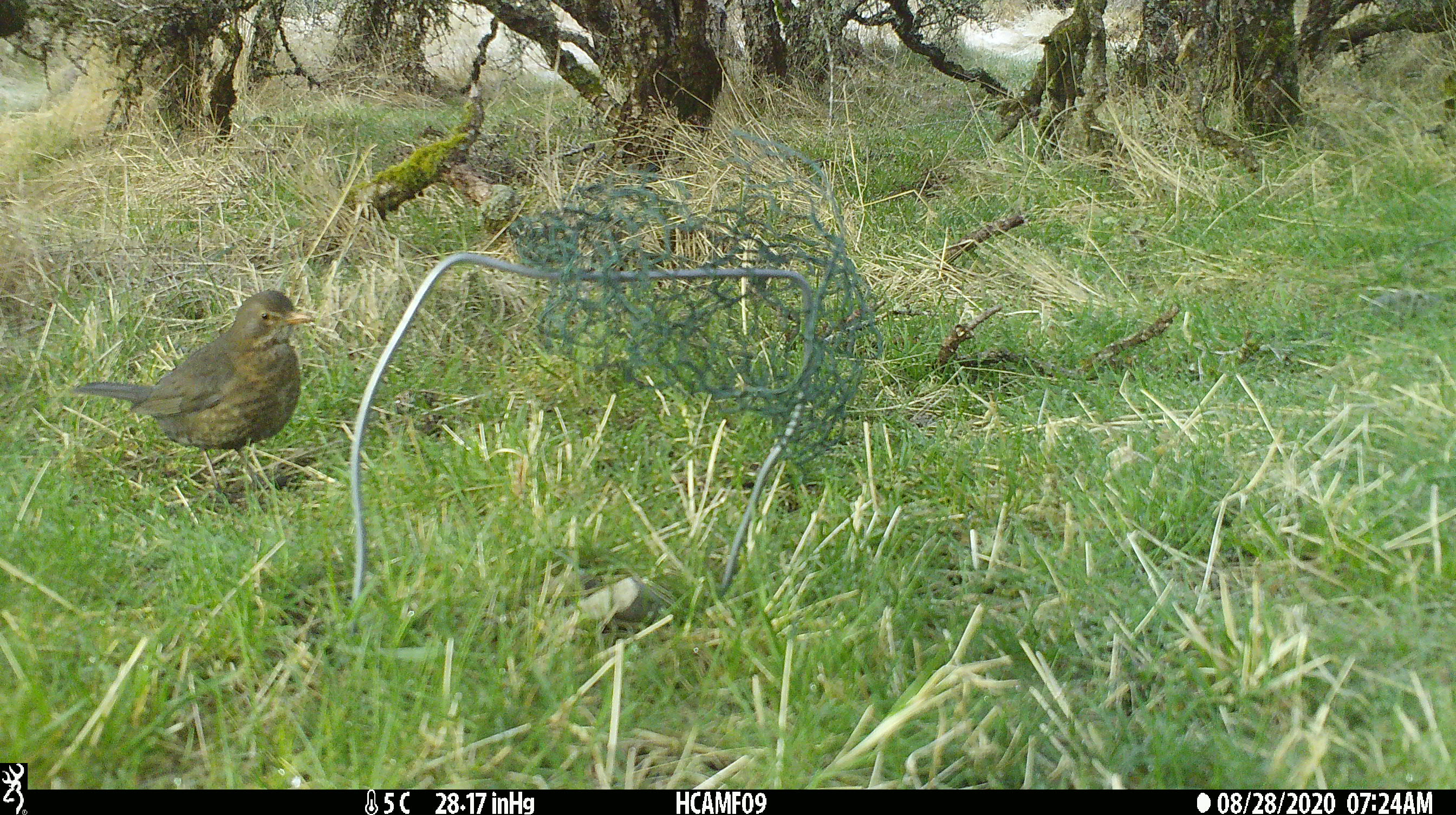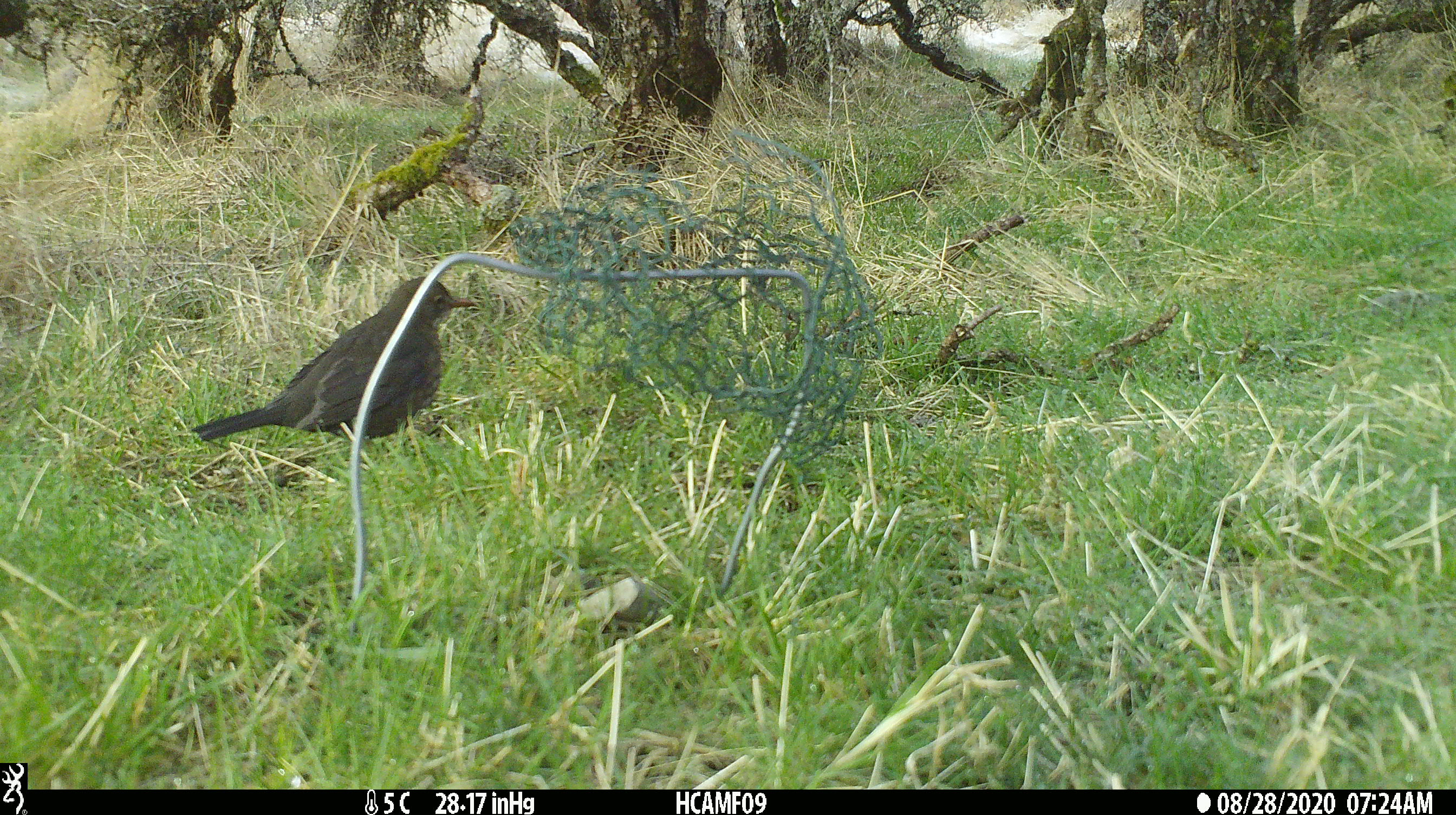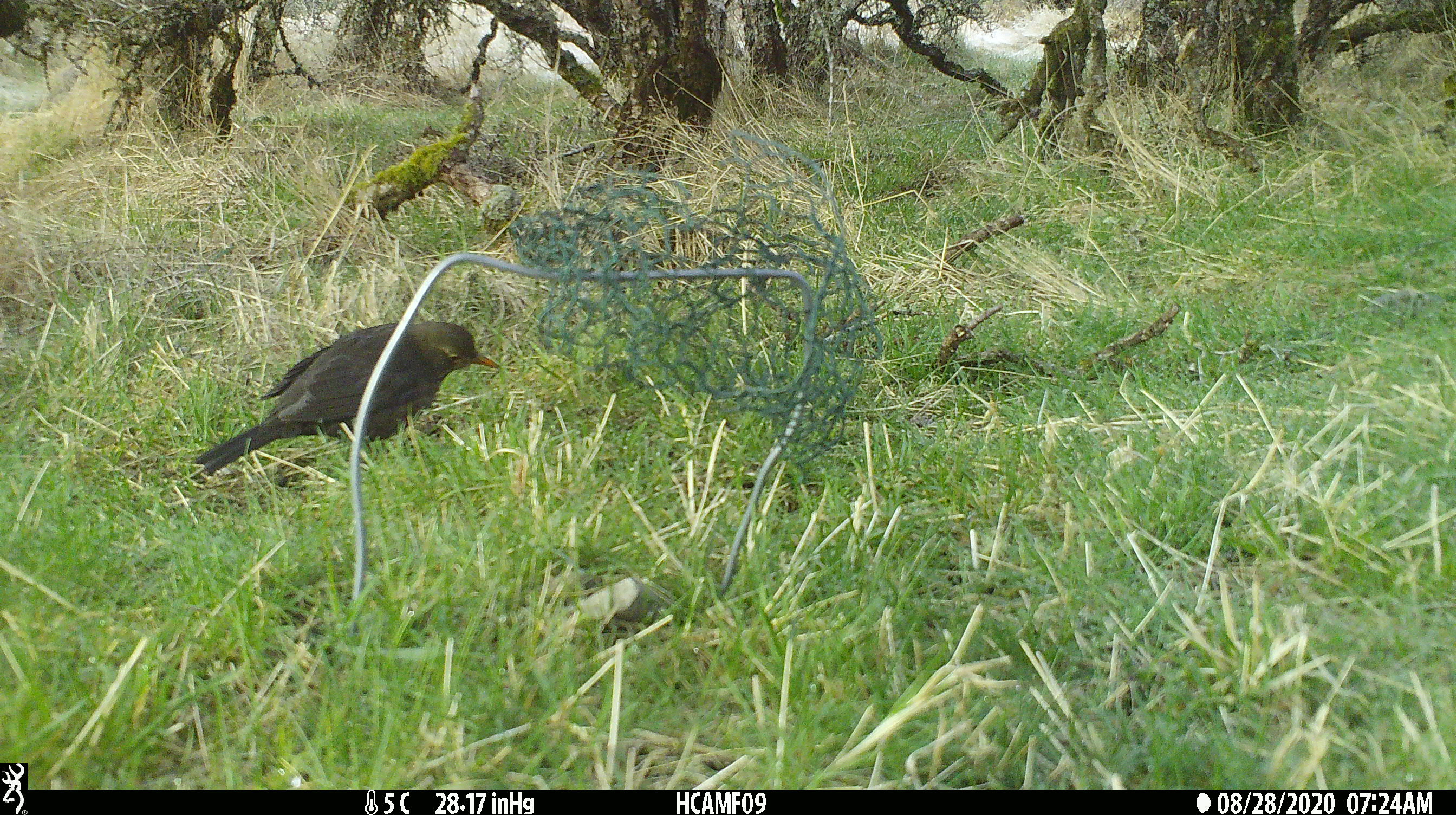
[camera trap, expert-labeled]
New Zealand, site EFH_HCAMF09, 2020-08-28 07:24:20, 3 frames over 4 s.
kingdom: Animalia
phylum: Chordata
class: Aves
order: Passeriformes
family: Turdidae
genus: Turdus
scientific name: Turdus merula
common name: eurasian blackbird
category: blackbird